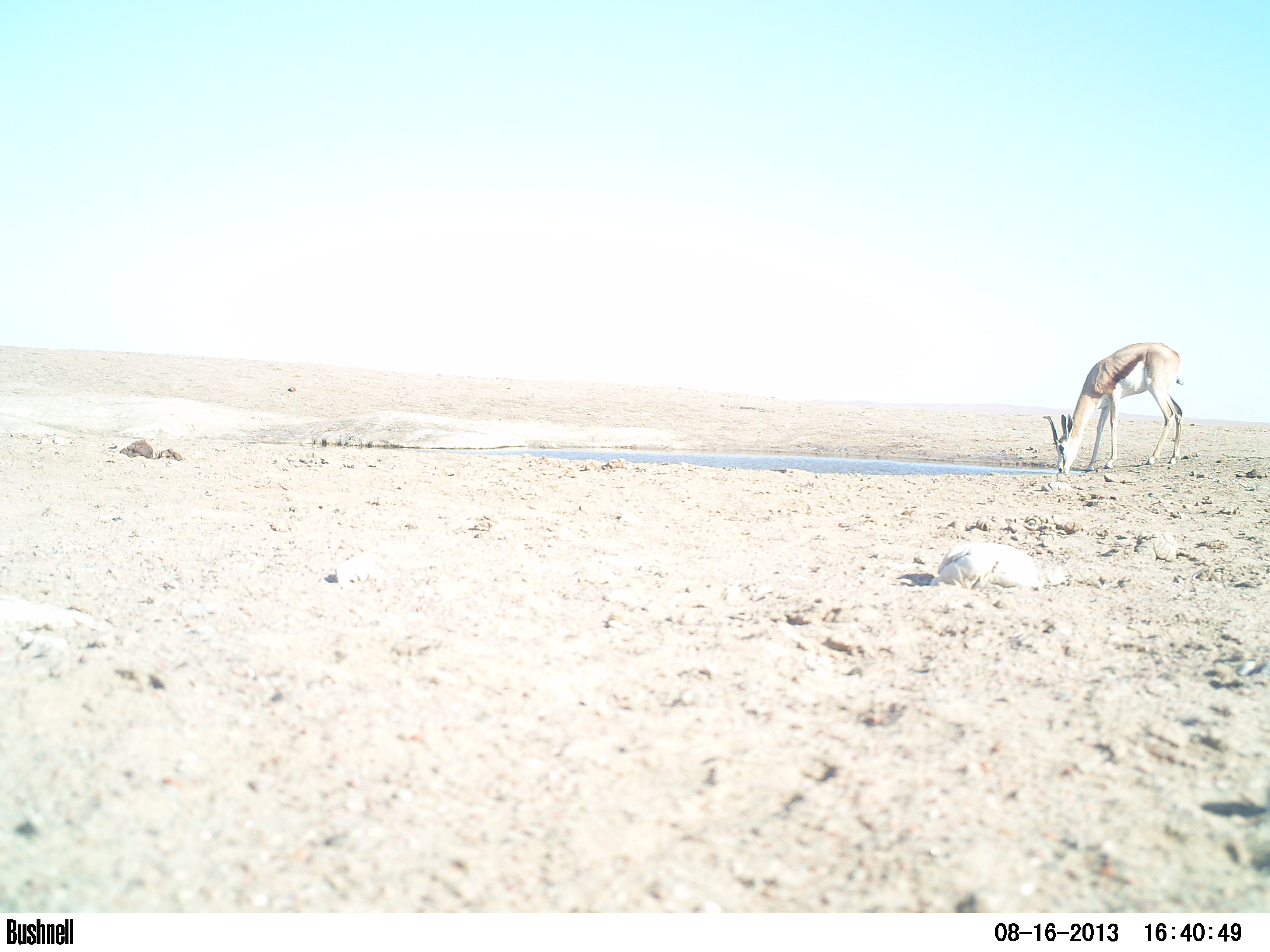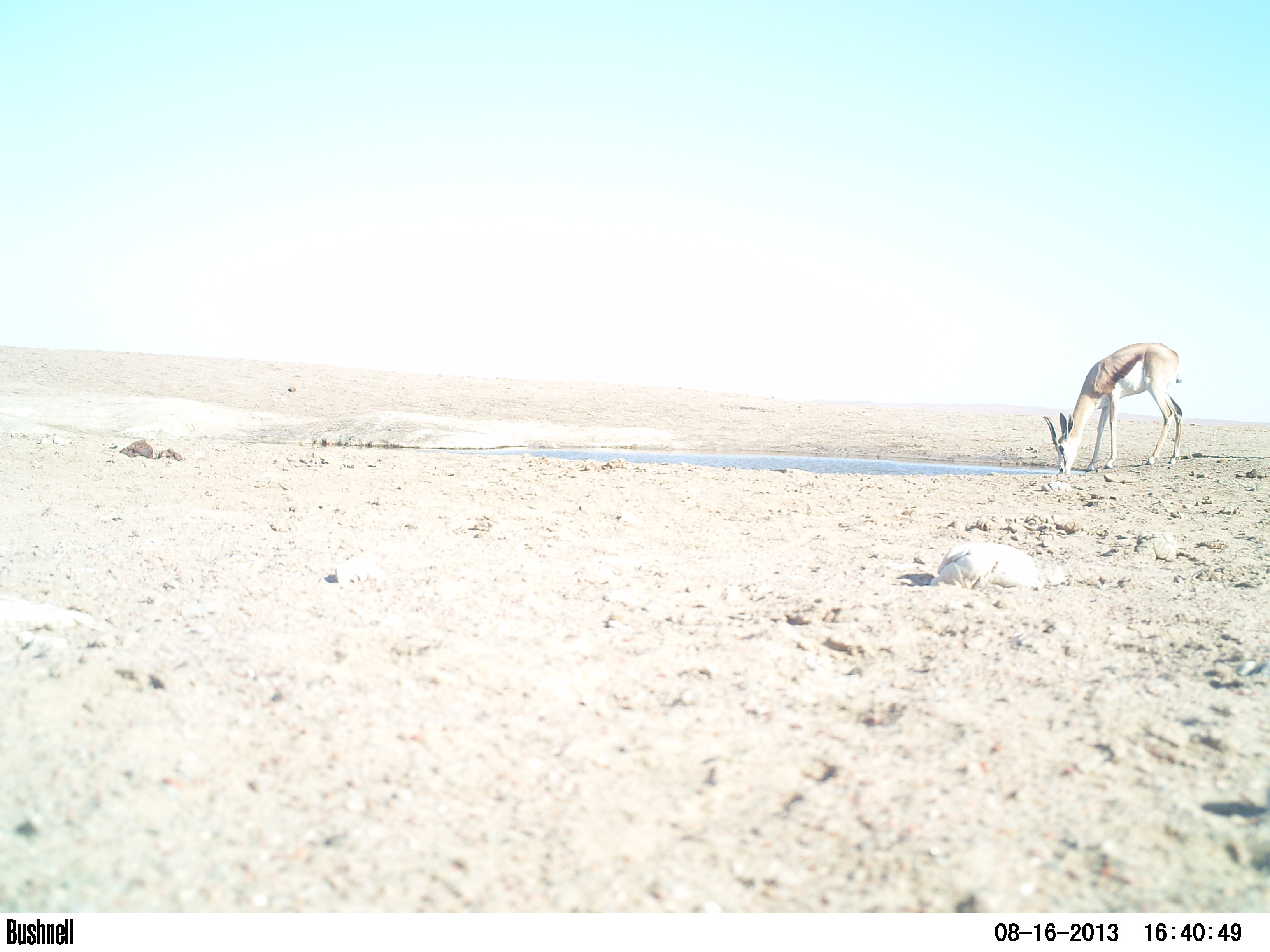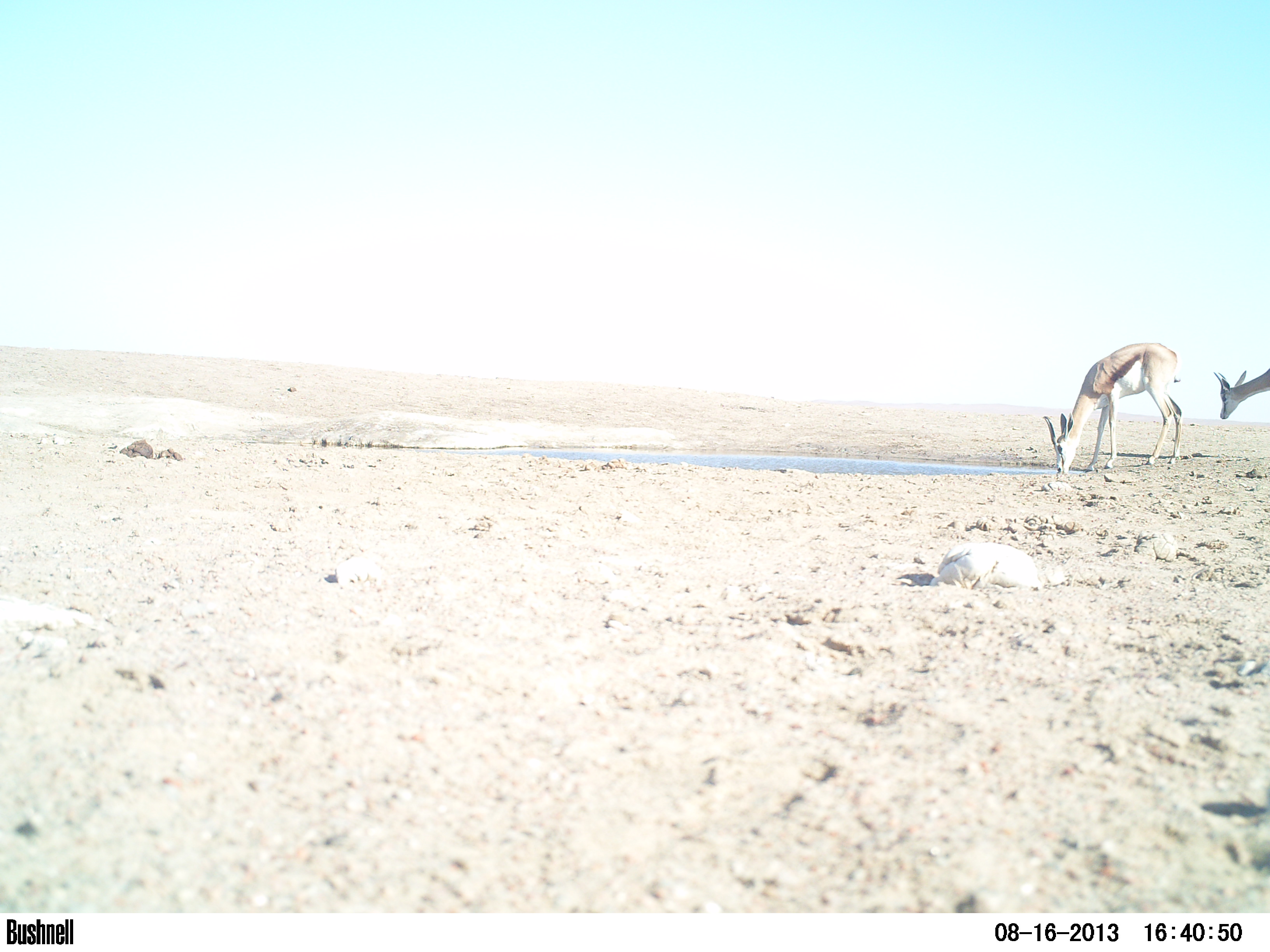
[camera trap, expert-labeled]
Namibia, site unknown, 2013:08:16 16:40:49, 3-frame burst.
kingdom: Animalia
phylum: Chordata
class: Mammalia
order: Artiodactyla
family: Bovidae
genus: Antidorcas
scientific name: Antidorcas marsupialis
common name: springbok